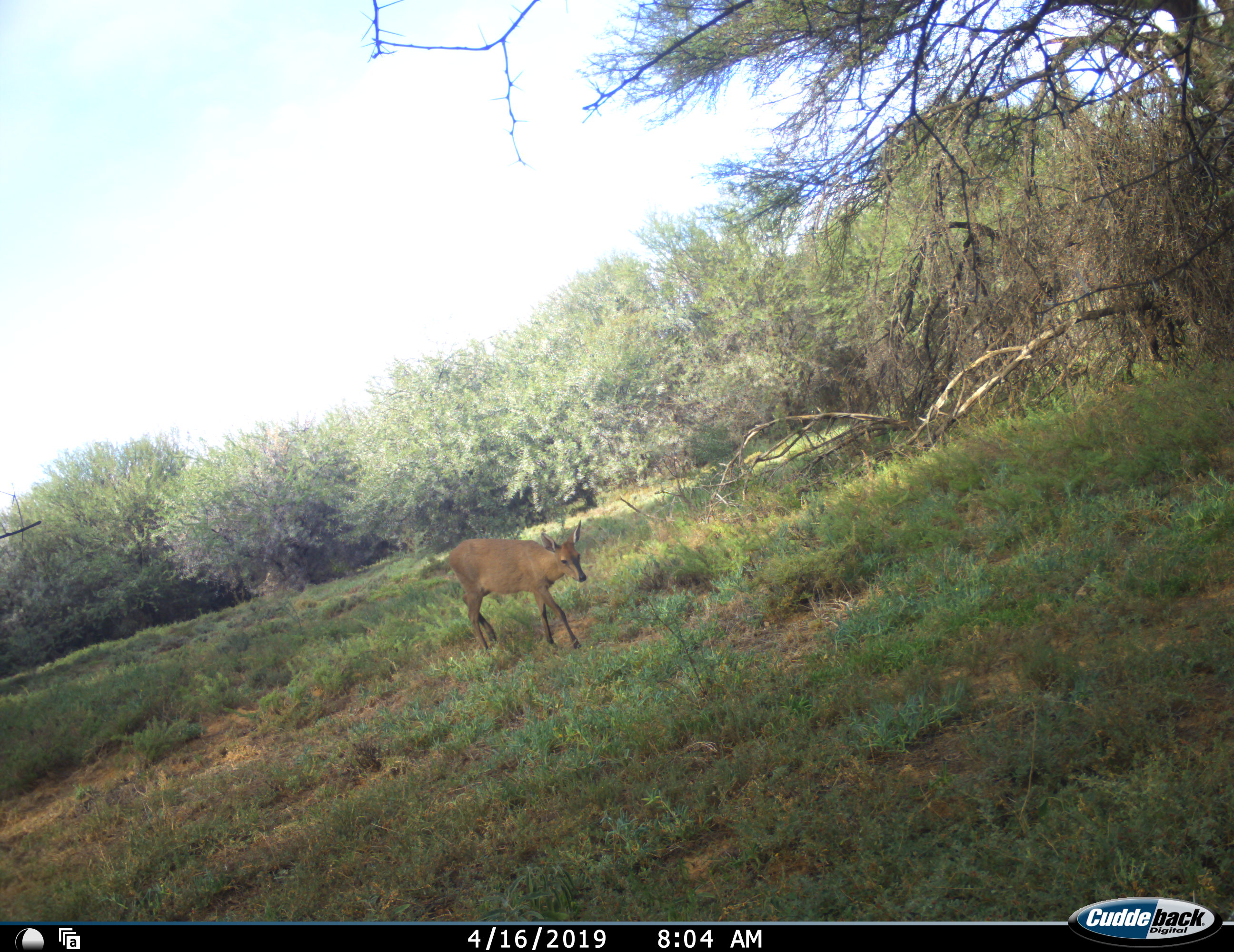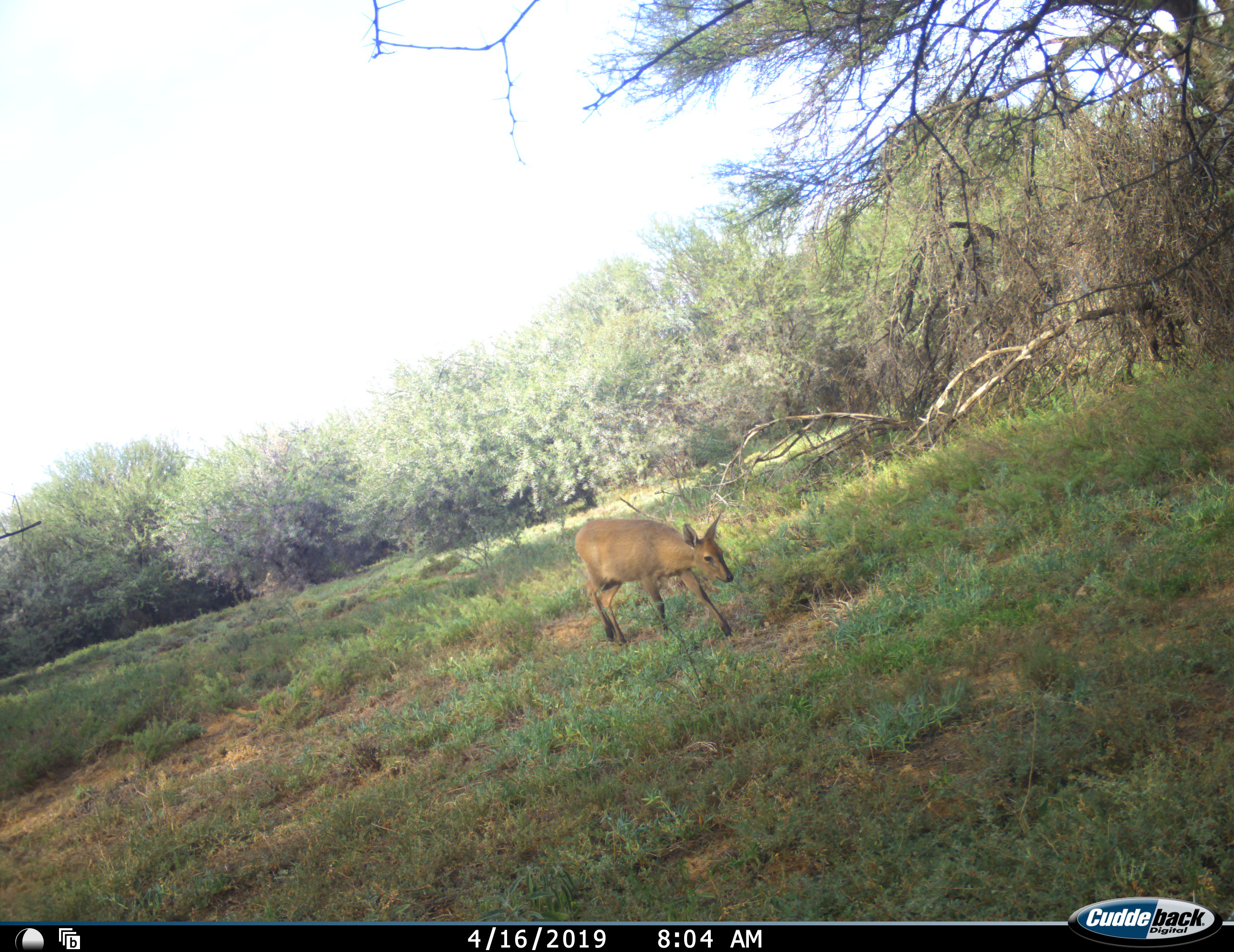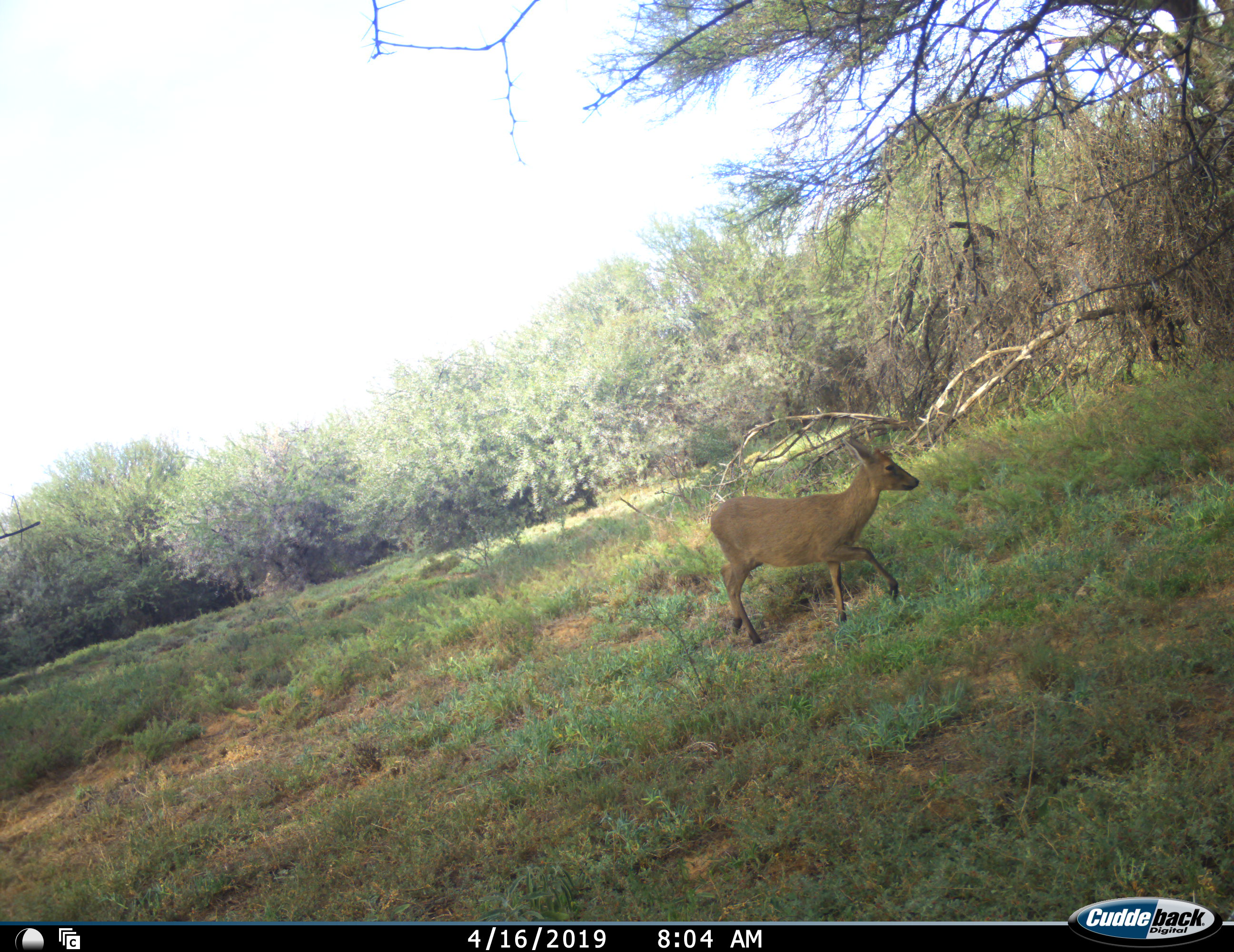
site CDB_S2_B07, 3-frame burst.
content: unidentified animal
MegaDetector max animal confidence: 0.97